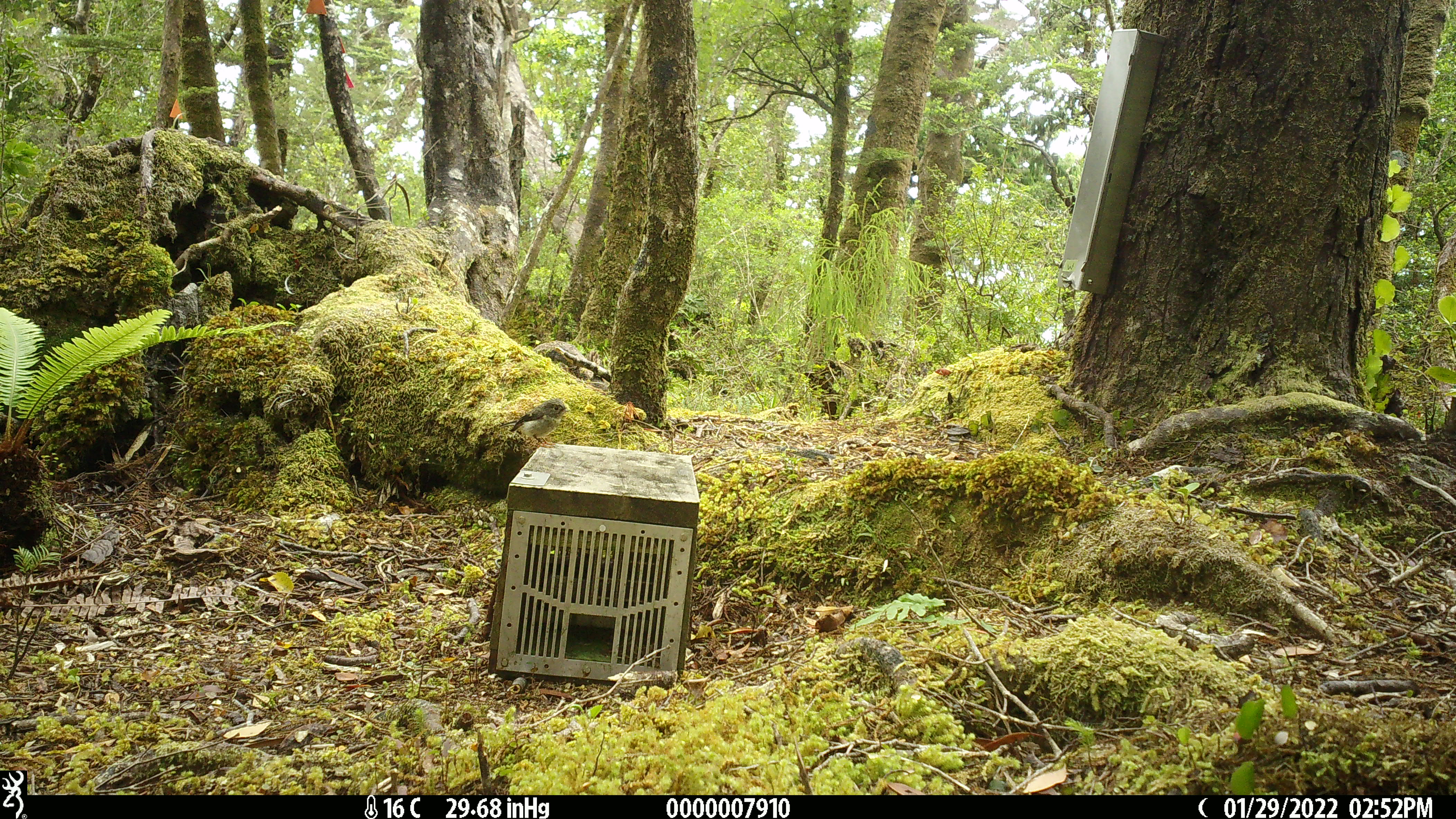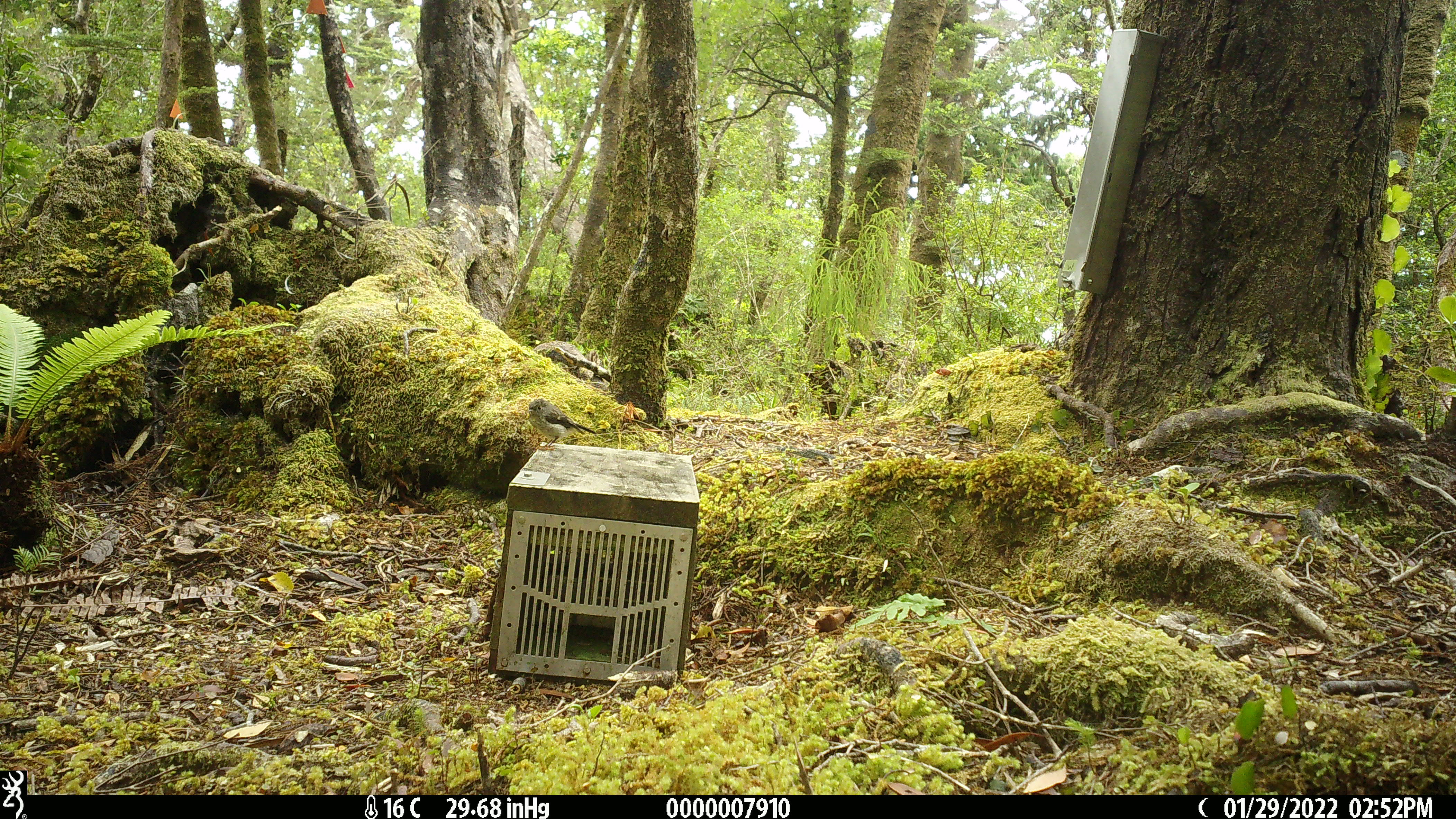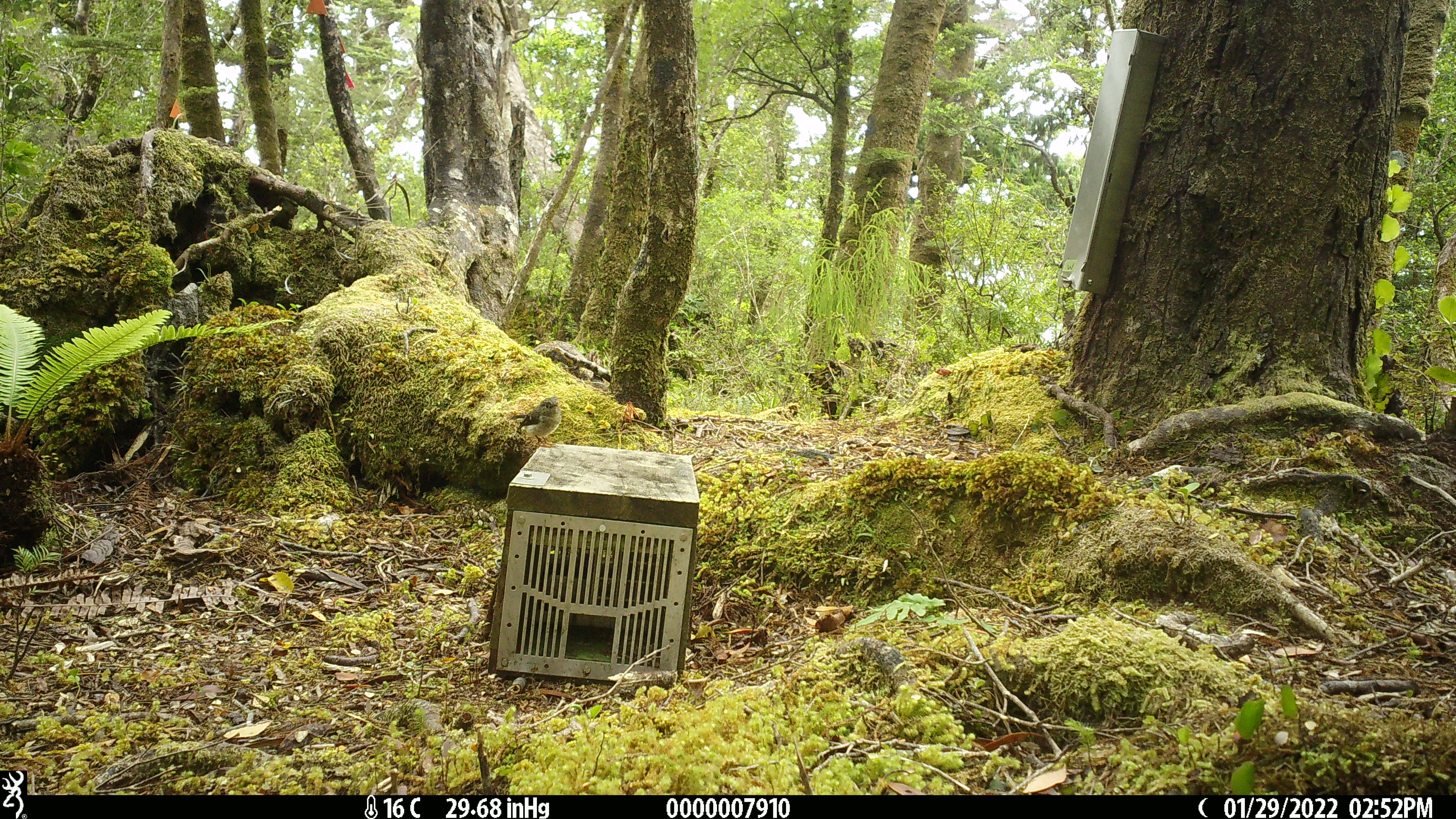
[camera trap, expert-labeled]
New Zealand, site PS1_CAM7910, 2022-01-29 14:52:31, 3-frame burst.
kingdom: Animalia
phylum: Chordata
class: Aves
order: Passeriformes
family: Petroicidae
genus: Petroica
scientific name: Petroica macrocephala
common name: tomtit